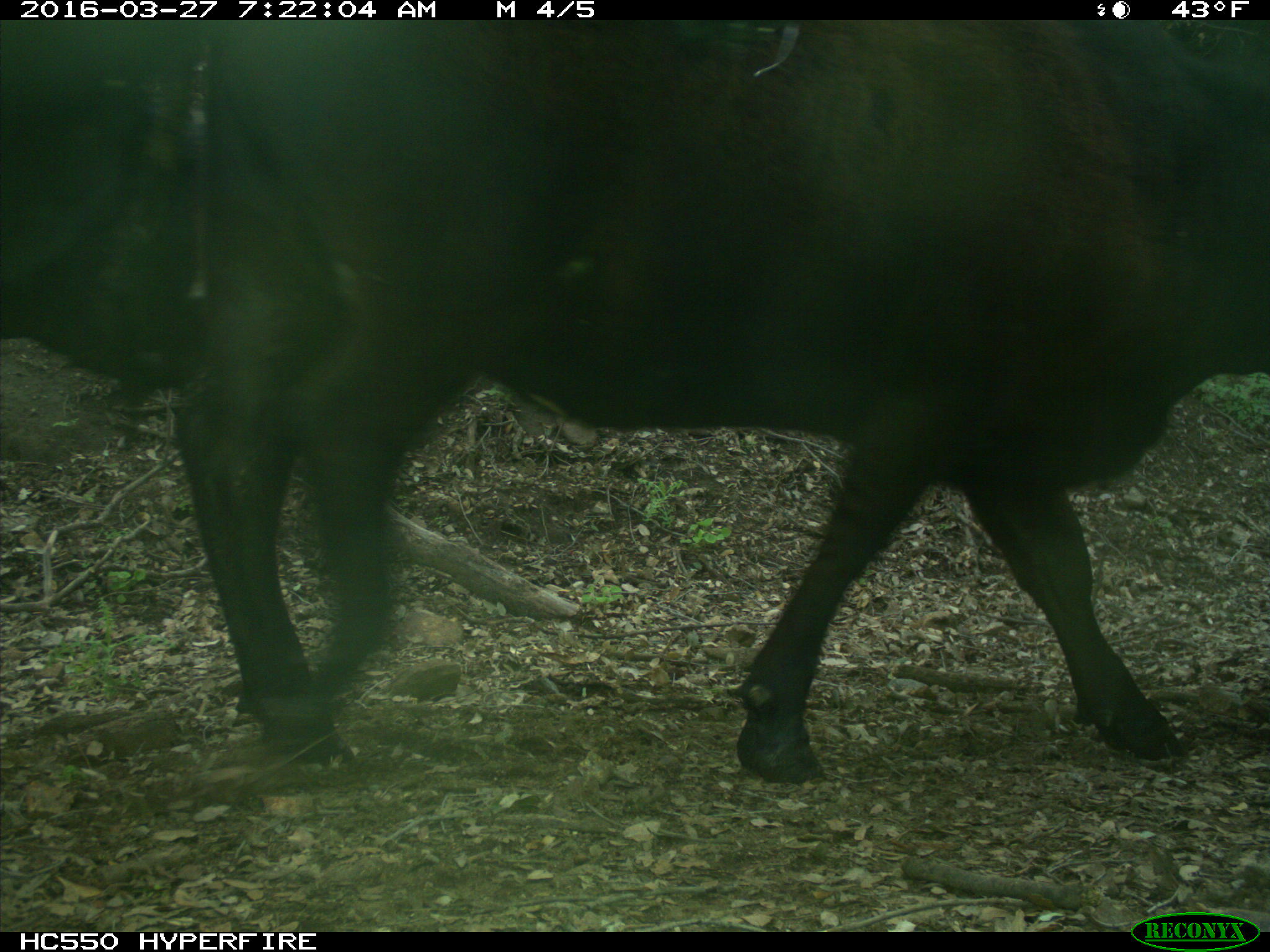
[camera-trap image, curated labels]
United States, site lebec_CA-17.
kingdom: Animalia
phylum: Chordata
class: Mammalia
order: Artiodactyla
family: Bovidae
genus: Bos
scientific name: Bos taurus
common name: domestic cow